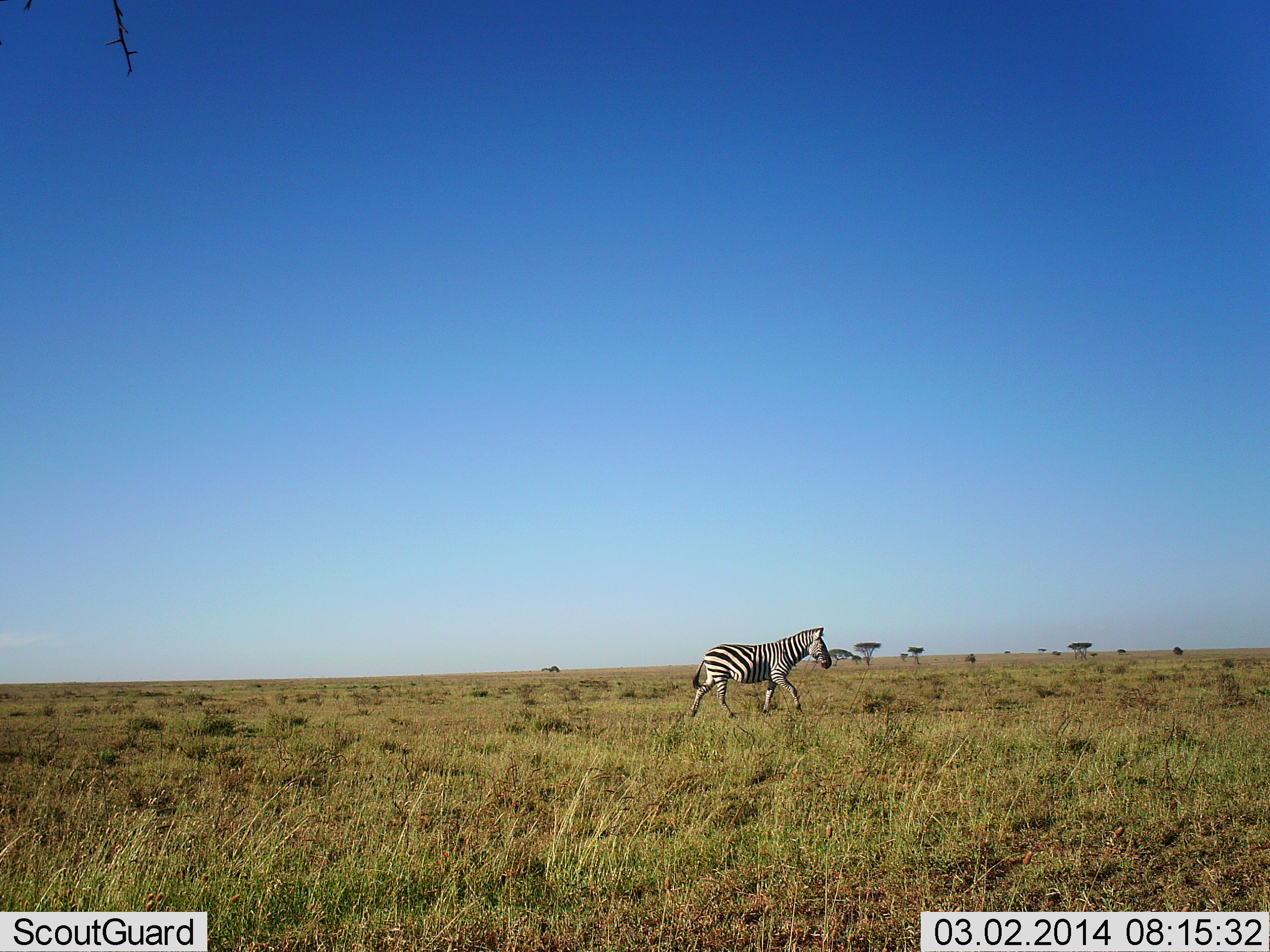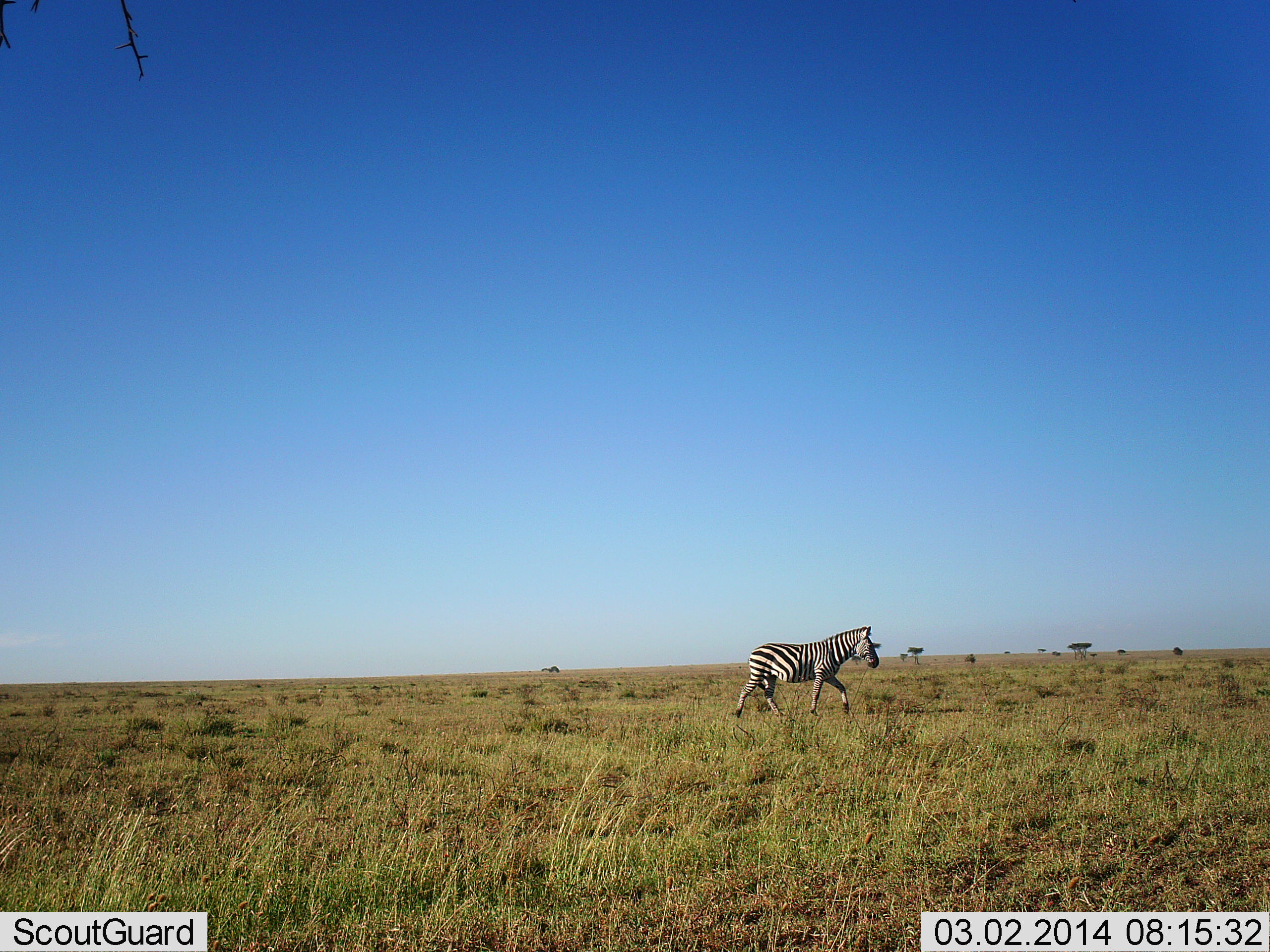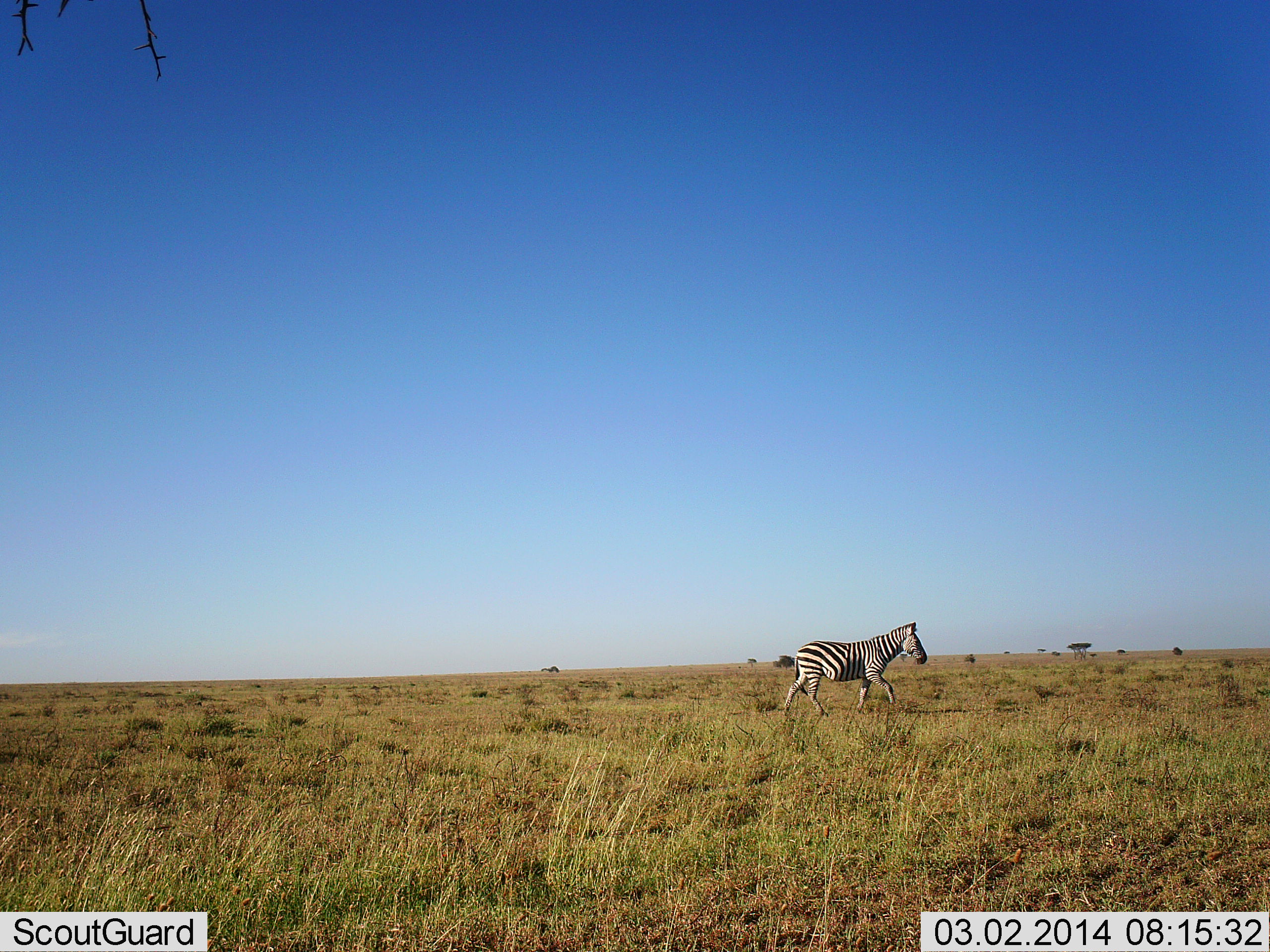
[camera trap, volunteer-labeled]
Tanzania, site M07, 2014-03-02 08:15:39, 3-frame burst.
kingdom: Animalia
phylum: Chordata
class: Mammalia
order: Perissodactyla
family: Equidae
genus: Equus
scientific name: Equus quagga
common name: plains zebra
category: zebra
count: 1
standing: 0%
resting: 0%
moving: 100%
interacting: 0%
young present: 0%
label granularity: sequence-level